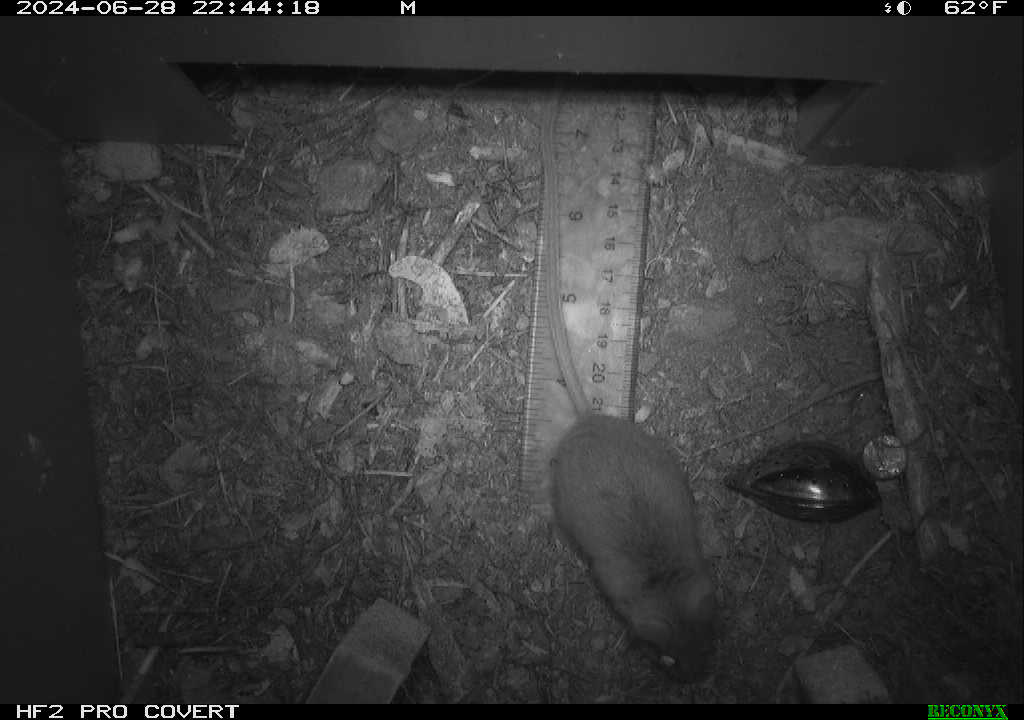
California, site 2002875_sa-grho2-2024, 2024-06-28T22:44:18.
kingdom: Animalia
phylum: Chordata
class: Mammalia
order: Rodentia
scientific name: Rodentia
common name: mouse species